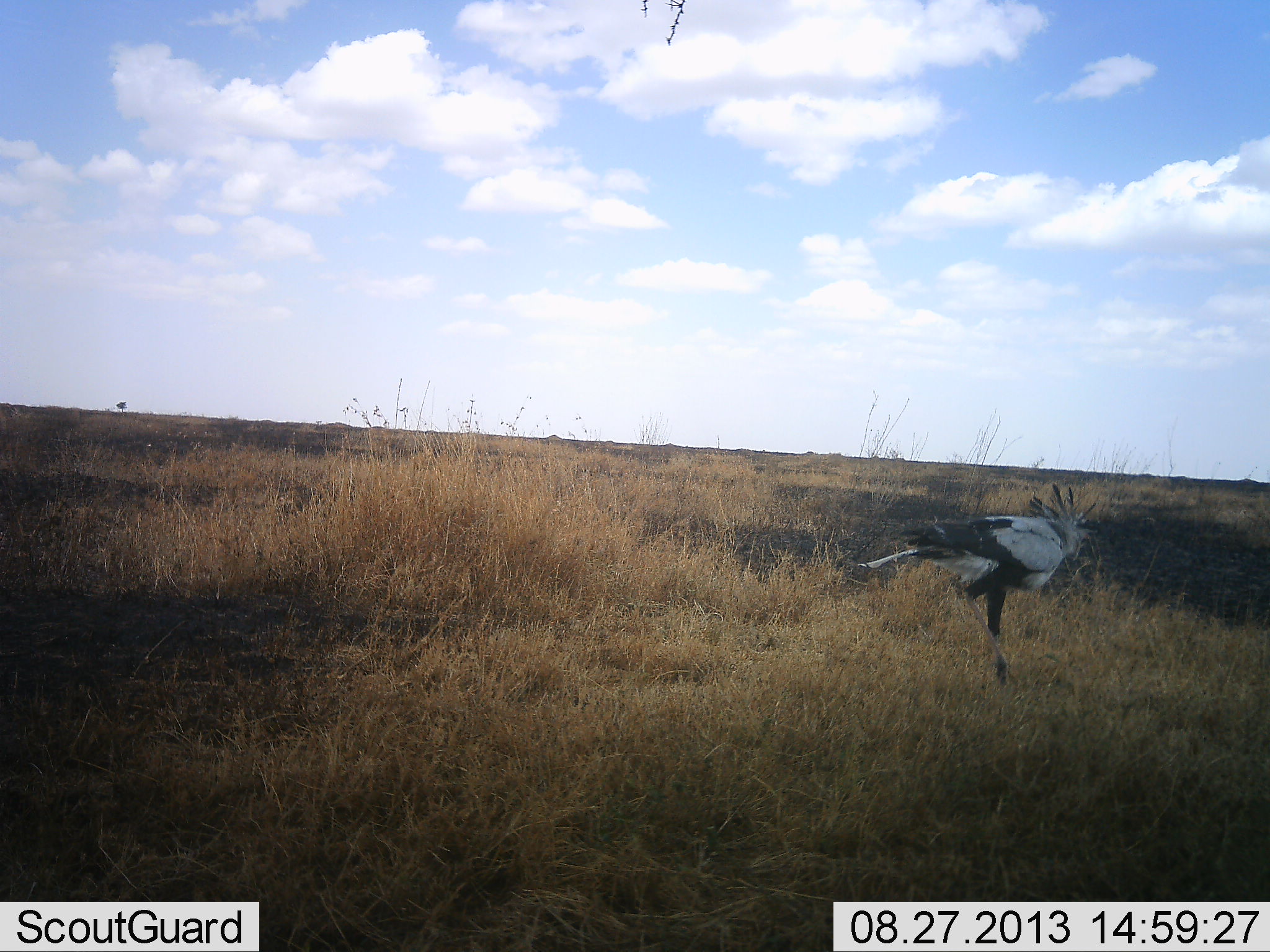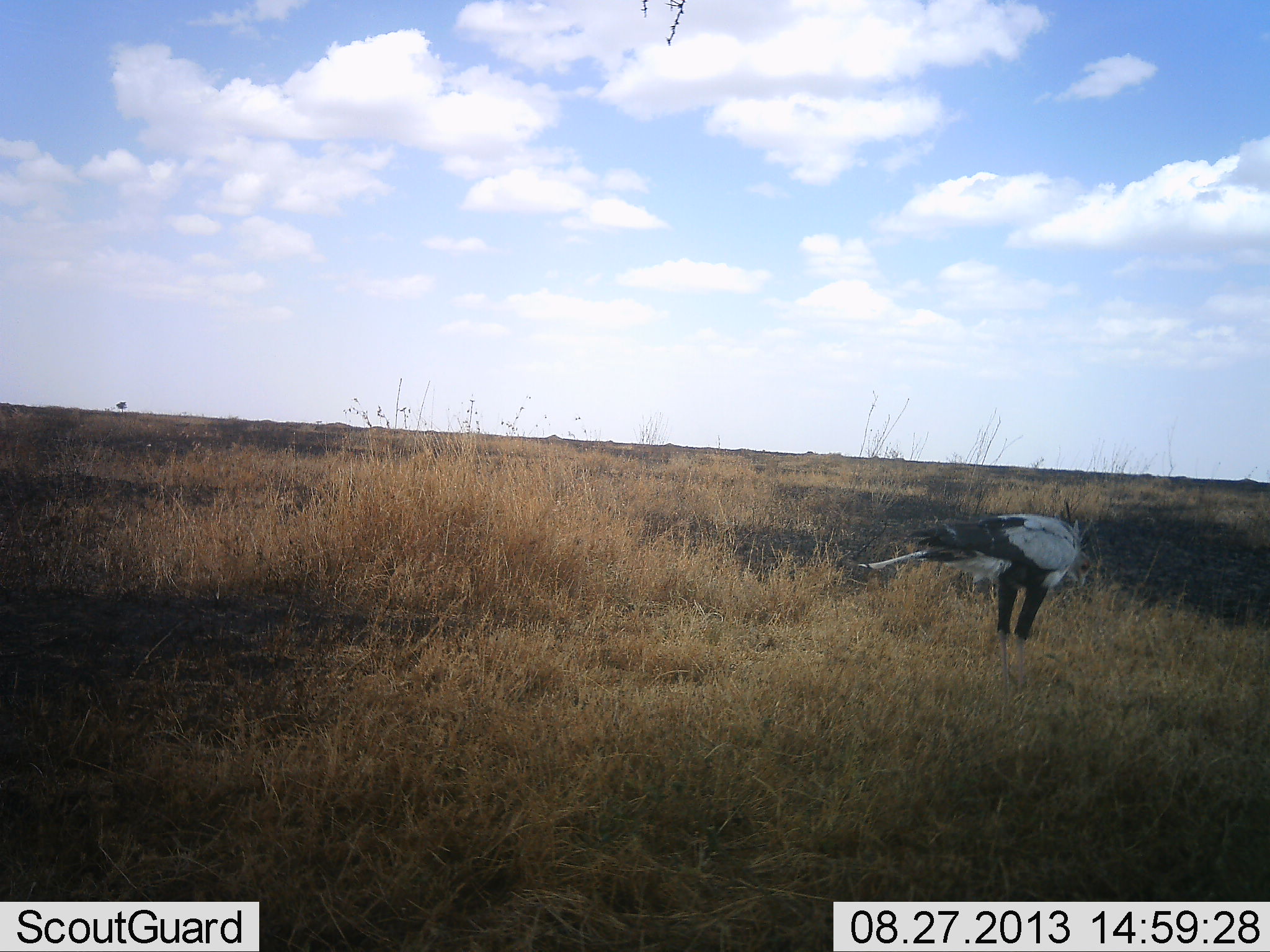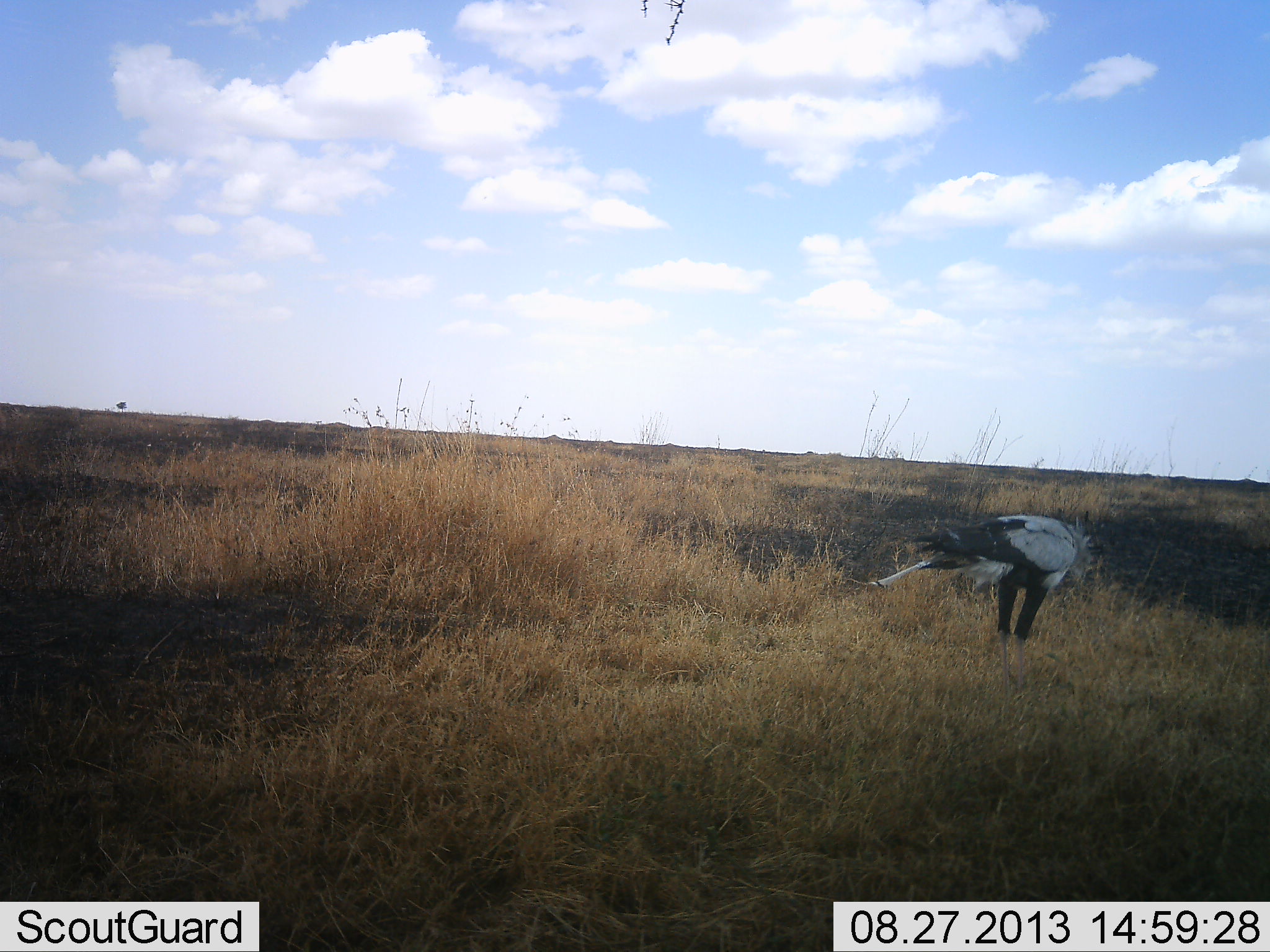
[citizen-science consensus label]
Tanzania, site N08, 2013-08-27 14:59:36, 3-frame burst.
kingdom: Animalia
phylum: Chordata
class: Aves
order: Accipitriformes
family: Sagittariidae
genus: Sagittarius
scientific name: Sagittarius serpentarius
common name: secretary bird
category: secretarybird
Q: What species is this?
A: Secretarybird (secretary bird) (Sagittarius serpentarius).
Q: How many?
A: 1.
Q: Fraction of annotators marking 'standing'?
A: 82%.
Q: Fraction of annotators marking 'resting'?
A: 0%.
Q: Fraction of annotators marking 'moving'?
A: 16%.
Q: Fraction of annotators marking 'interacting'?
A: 0%.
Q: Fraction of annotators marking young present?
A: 0%.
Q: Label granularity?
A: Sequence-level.